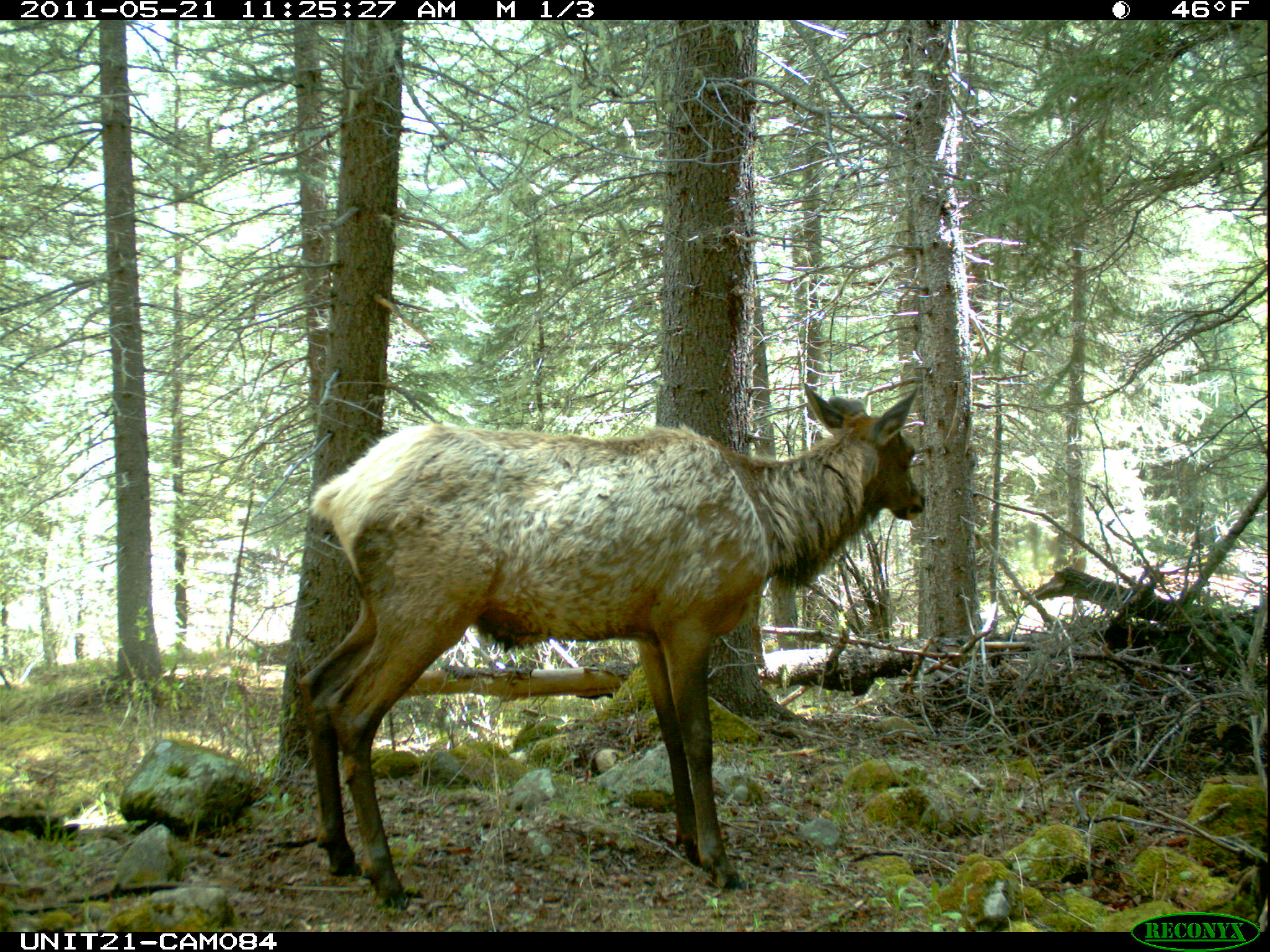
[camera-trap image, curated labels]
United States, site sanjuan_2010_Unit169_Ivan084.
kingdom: Animalia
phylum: Chordata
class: Mammalia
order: Artiodactyla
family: Cervidae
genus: Cervus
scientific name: Cervus elaphus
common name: red deer